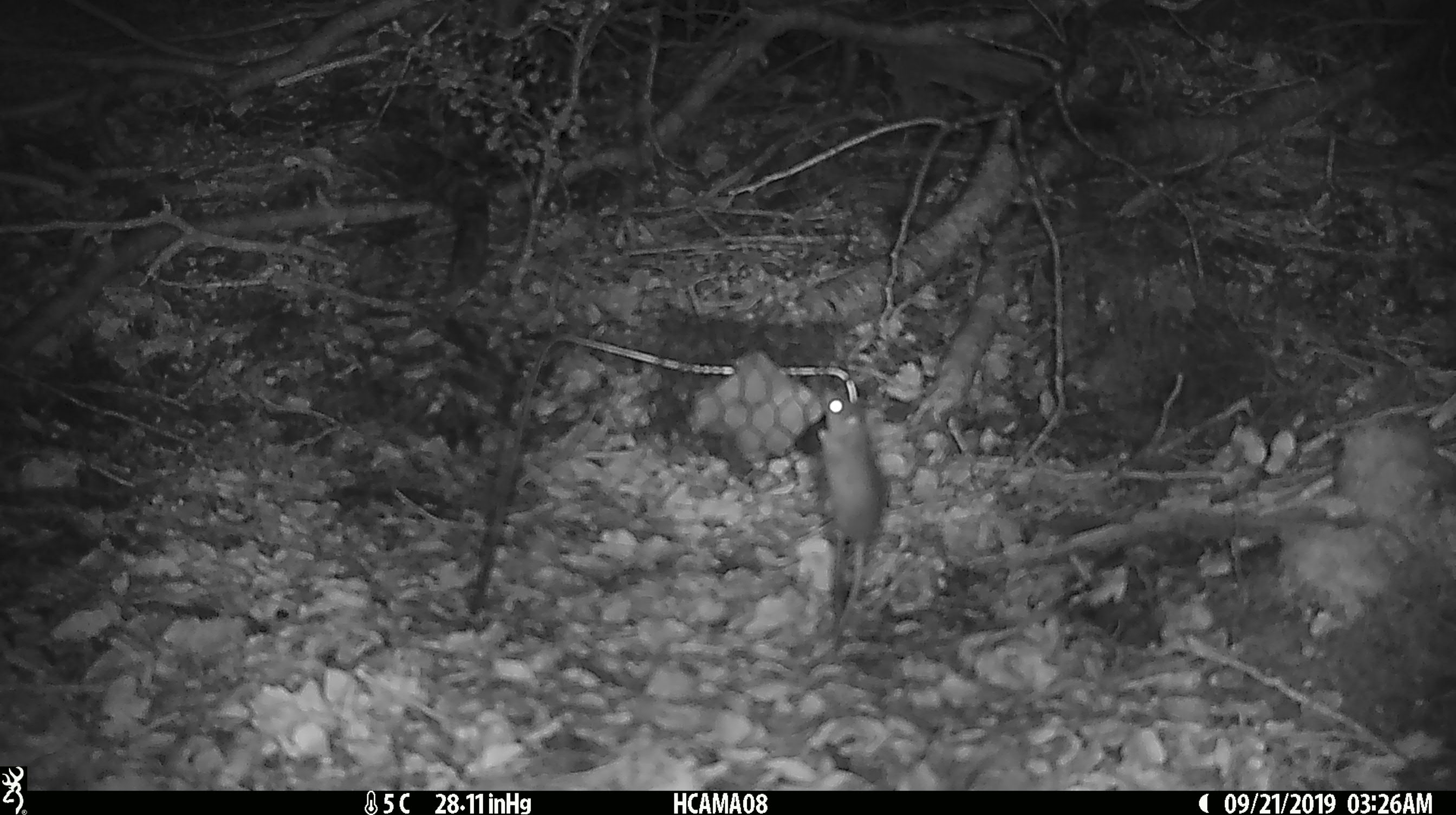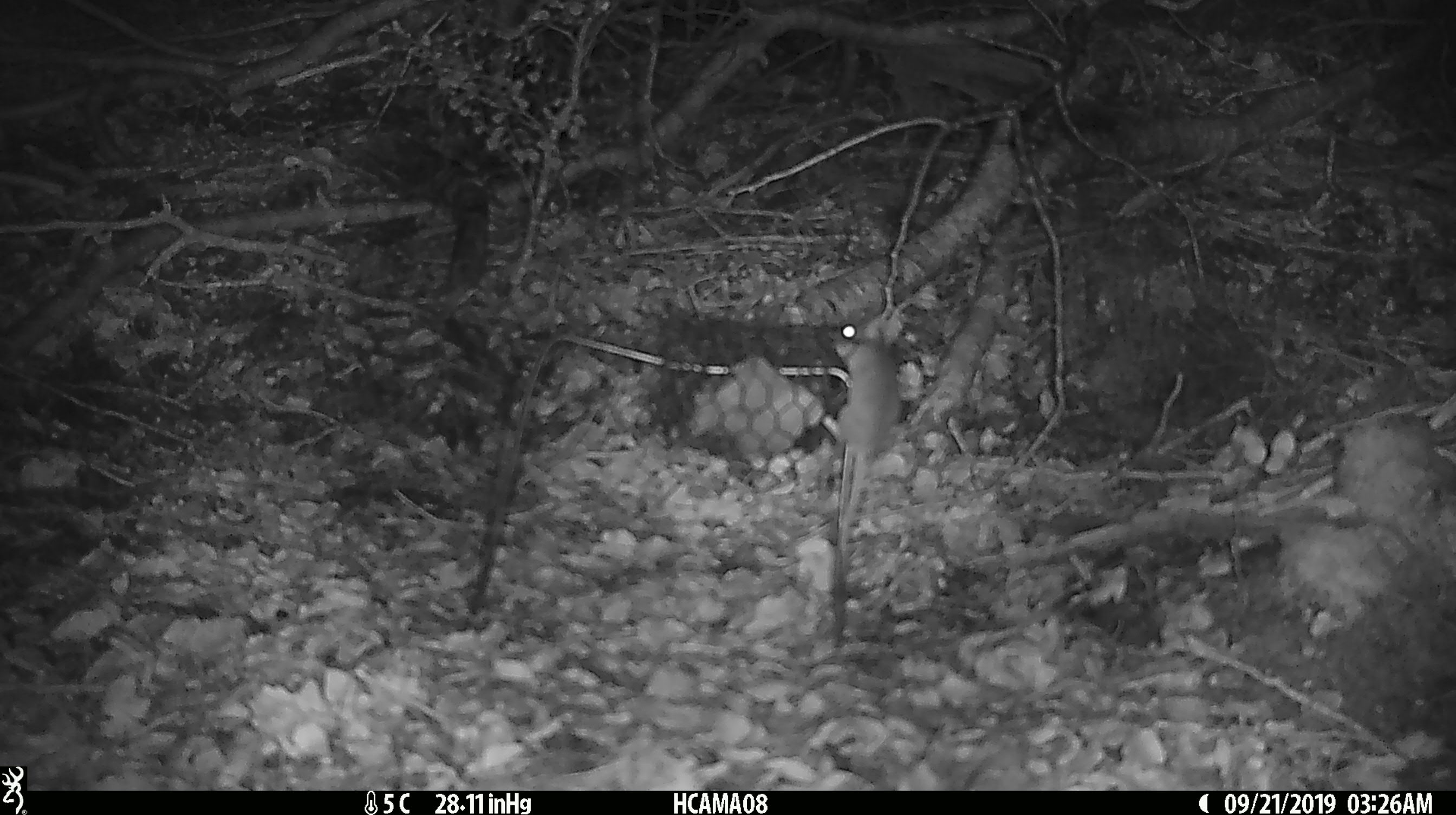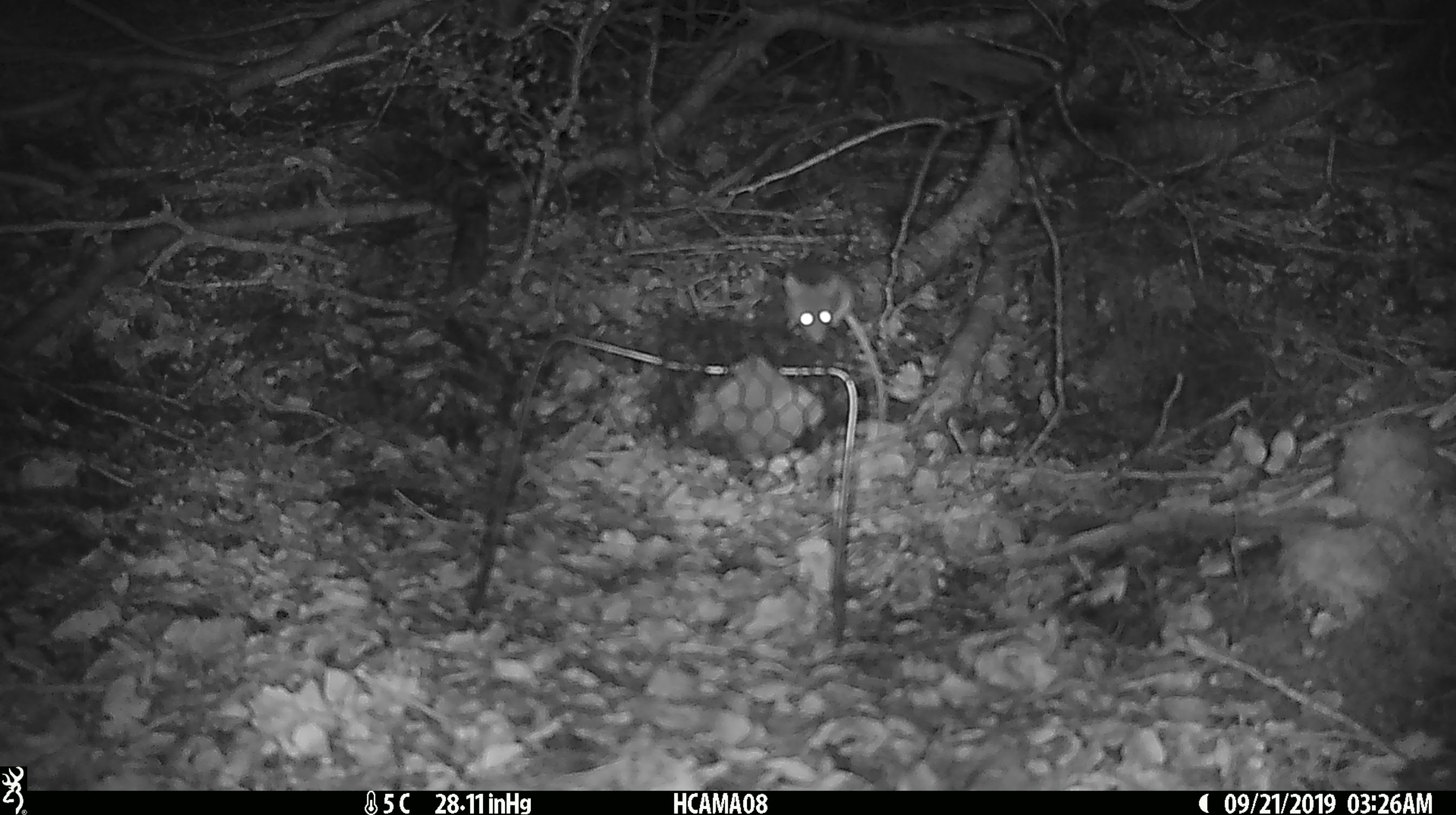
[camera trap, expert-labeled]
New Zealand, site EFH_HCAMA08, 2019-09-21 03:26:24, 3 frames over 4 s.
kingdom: Animalia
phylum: Chordata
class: Mammalia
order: Rodentia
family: Muridae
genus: Mus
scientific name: Mus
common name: mouse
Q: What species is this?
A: Mouse (Mus).